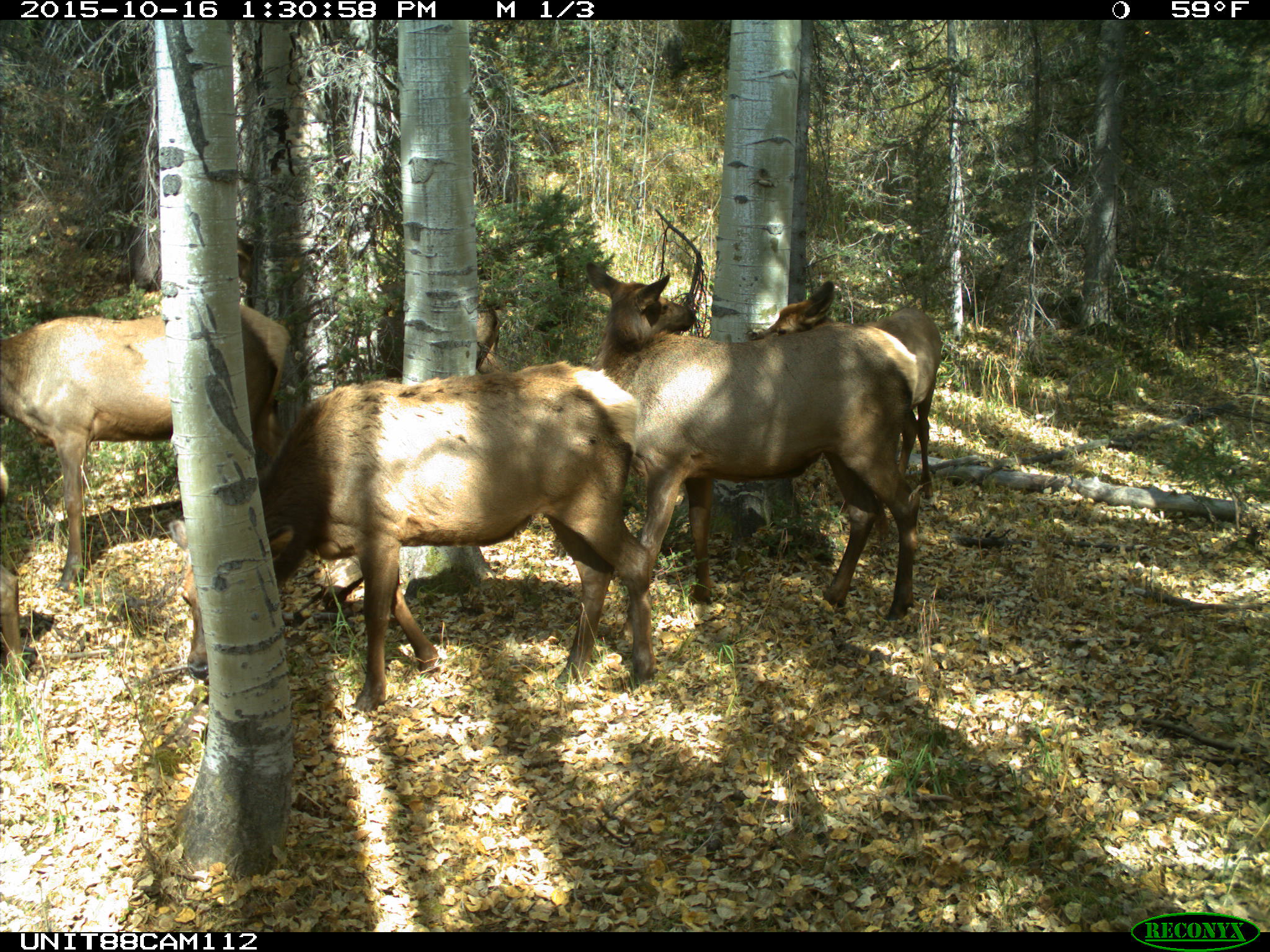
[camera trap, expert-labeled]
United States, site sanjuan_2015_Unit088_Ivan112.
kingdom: Animalia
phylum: Chordata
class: Mammalia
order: Artiodactyla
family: Cervidae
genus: Cervus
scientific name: Cervus elaphus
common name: red deer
Cervus elaphus (red deer).